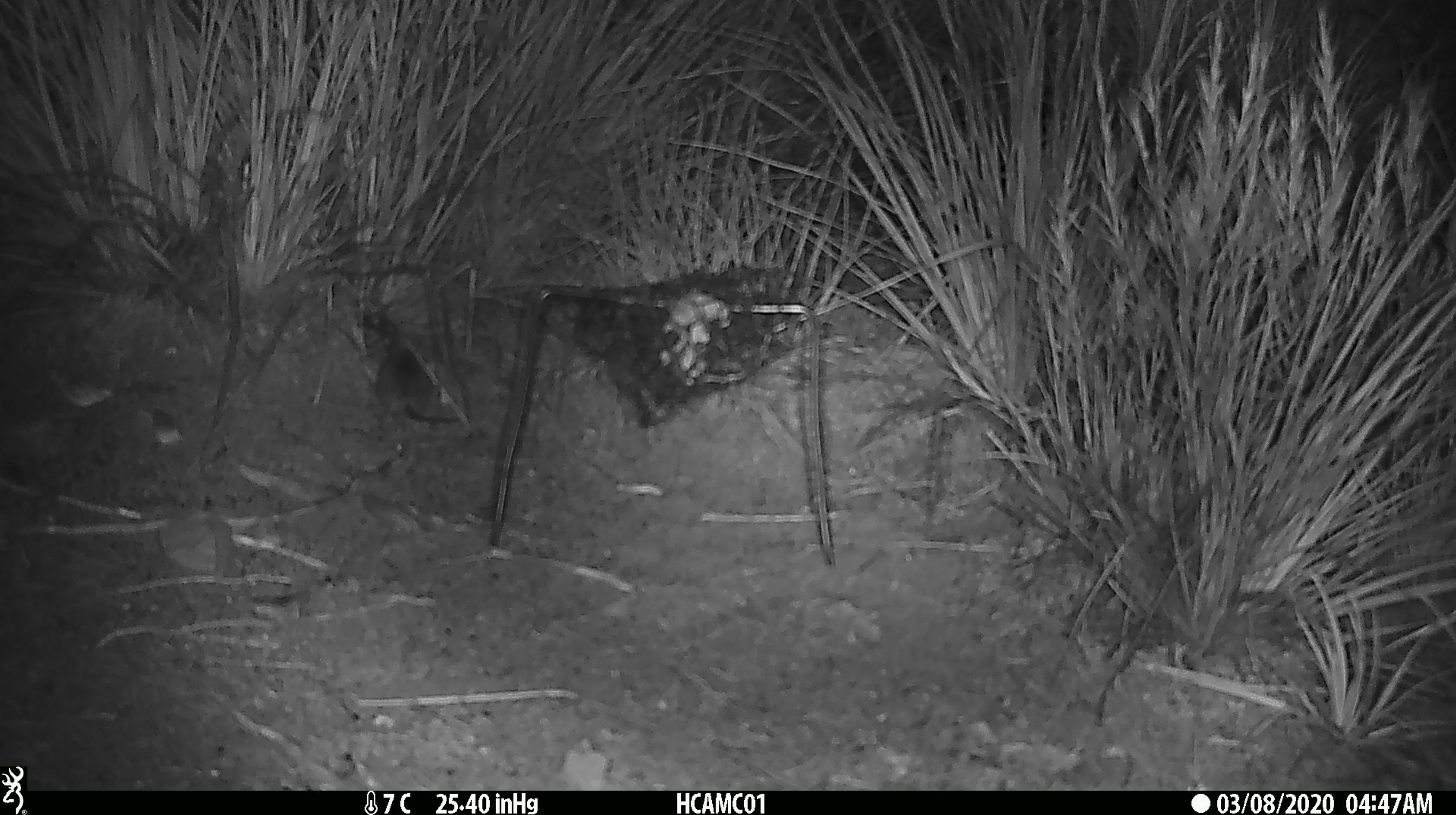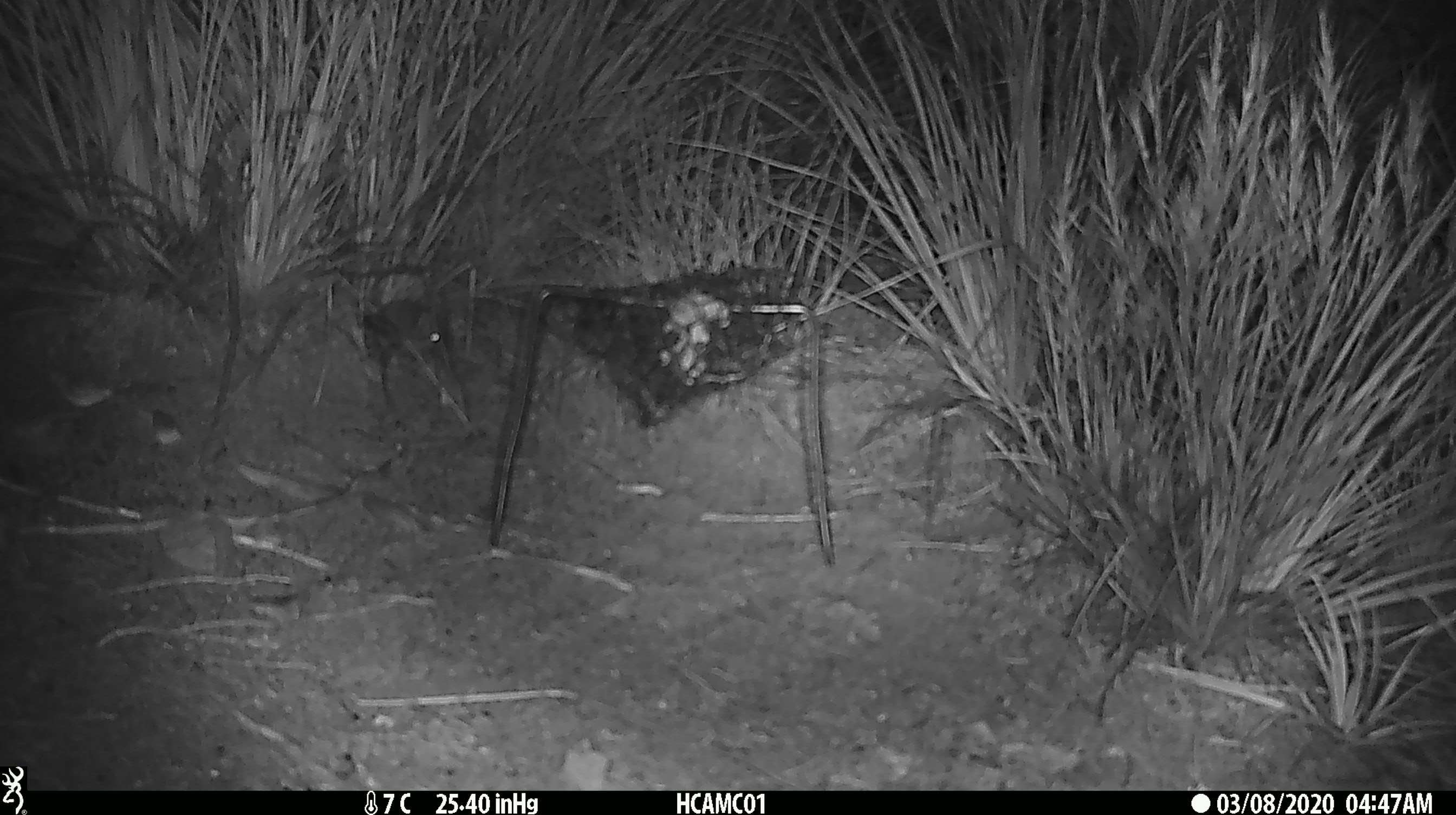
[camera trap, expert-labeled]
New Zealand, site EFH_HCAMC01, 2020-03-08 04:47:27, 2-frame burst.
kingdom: Animalia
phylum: Chordata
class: Mammalia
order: Rodentia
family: Muridae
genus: Mus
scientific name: Mus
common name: mouse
Mouse (Mus).